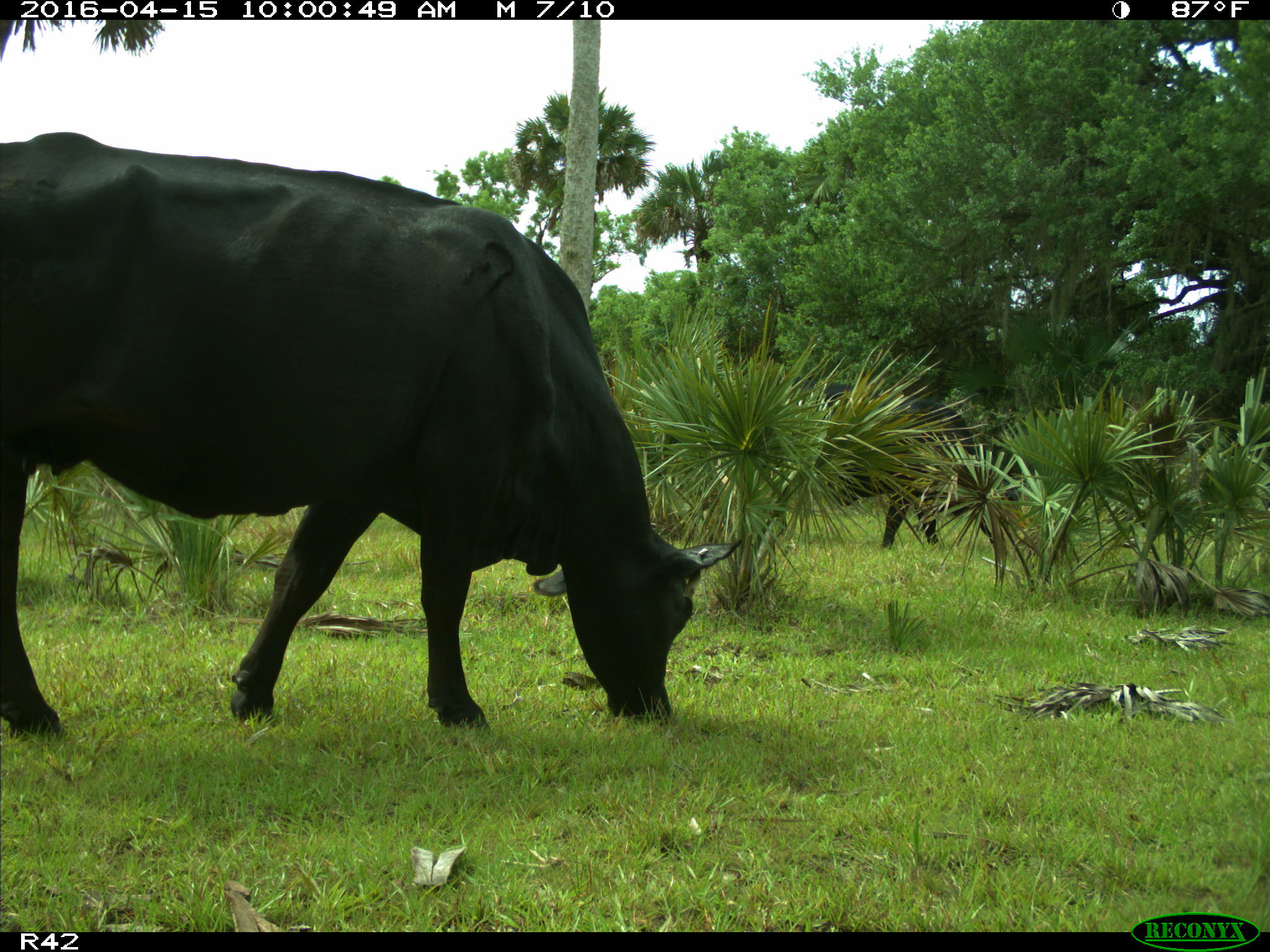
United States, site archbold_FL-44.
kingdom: Animalia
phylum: Chordata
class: Mammalia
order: Artiodactyla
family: Bovidae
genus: Bos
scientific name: Bos taurus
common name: domestic cow